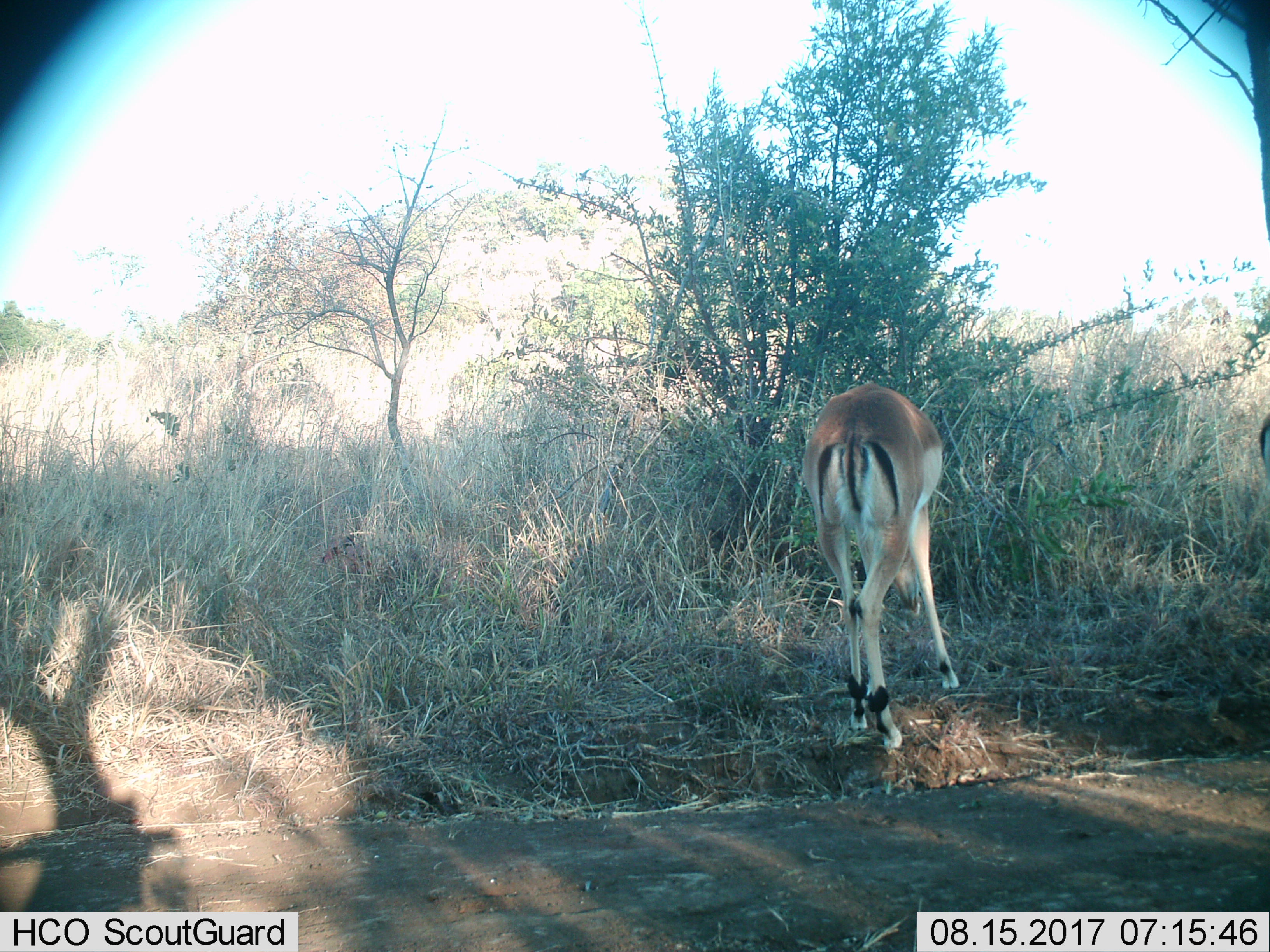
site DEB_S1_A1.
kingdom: Animalia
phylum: Chordata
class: Mammalia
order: Artiodactyla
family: Bovidae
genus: Aepyceros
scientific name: Aepyceros melampus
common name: impala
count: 2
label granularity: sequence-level